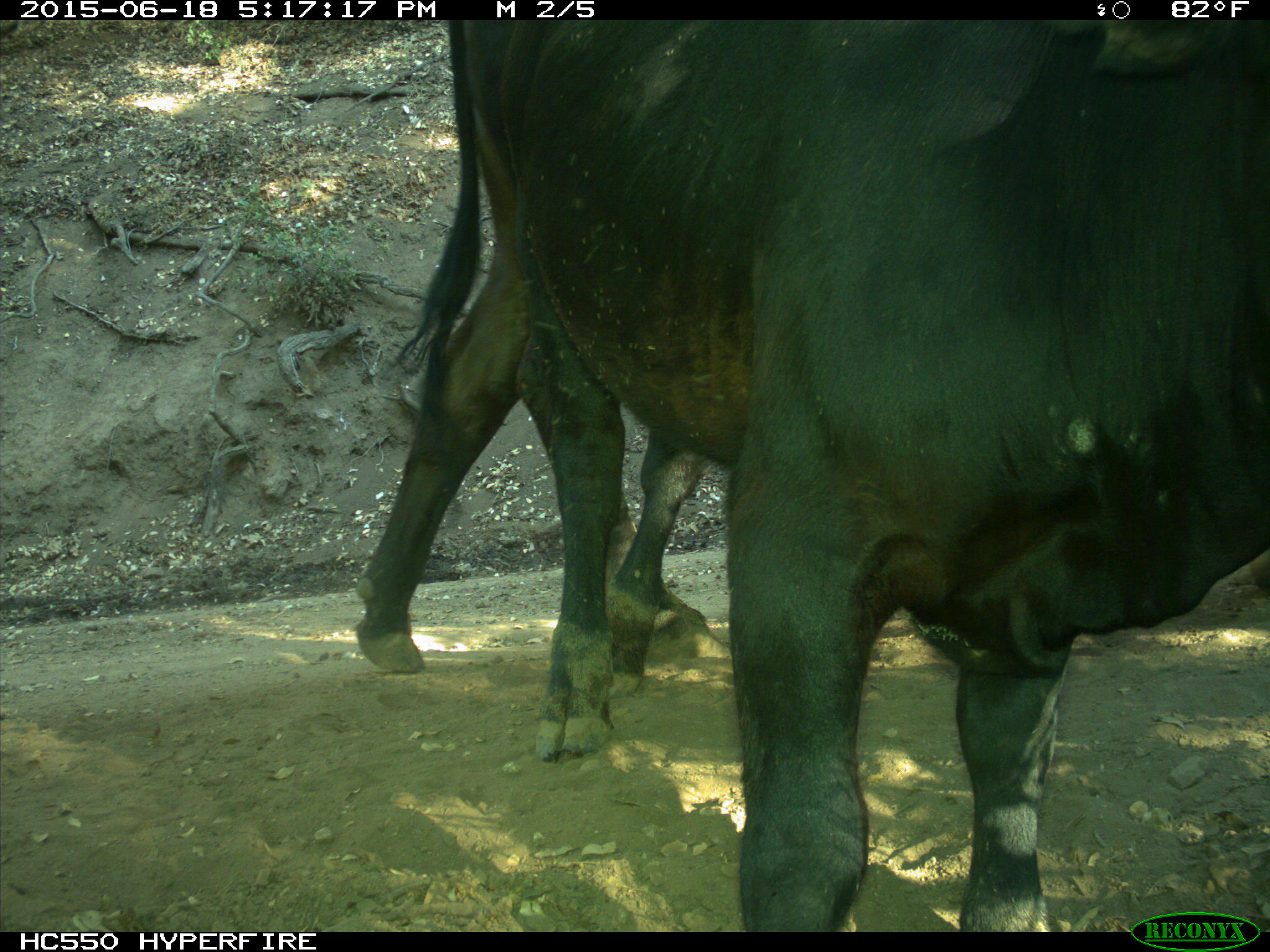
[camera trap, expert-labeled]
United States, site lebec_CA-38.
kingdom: Animalia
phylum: Chordata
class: Mammalia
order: Artiodactyla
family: Bovidae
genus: Bos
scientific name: Bos taurus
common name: domestic cow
Bos taurus (domestic cow).